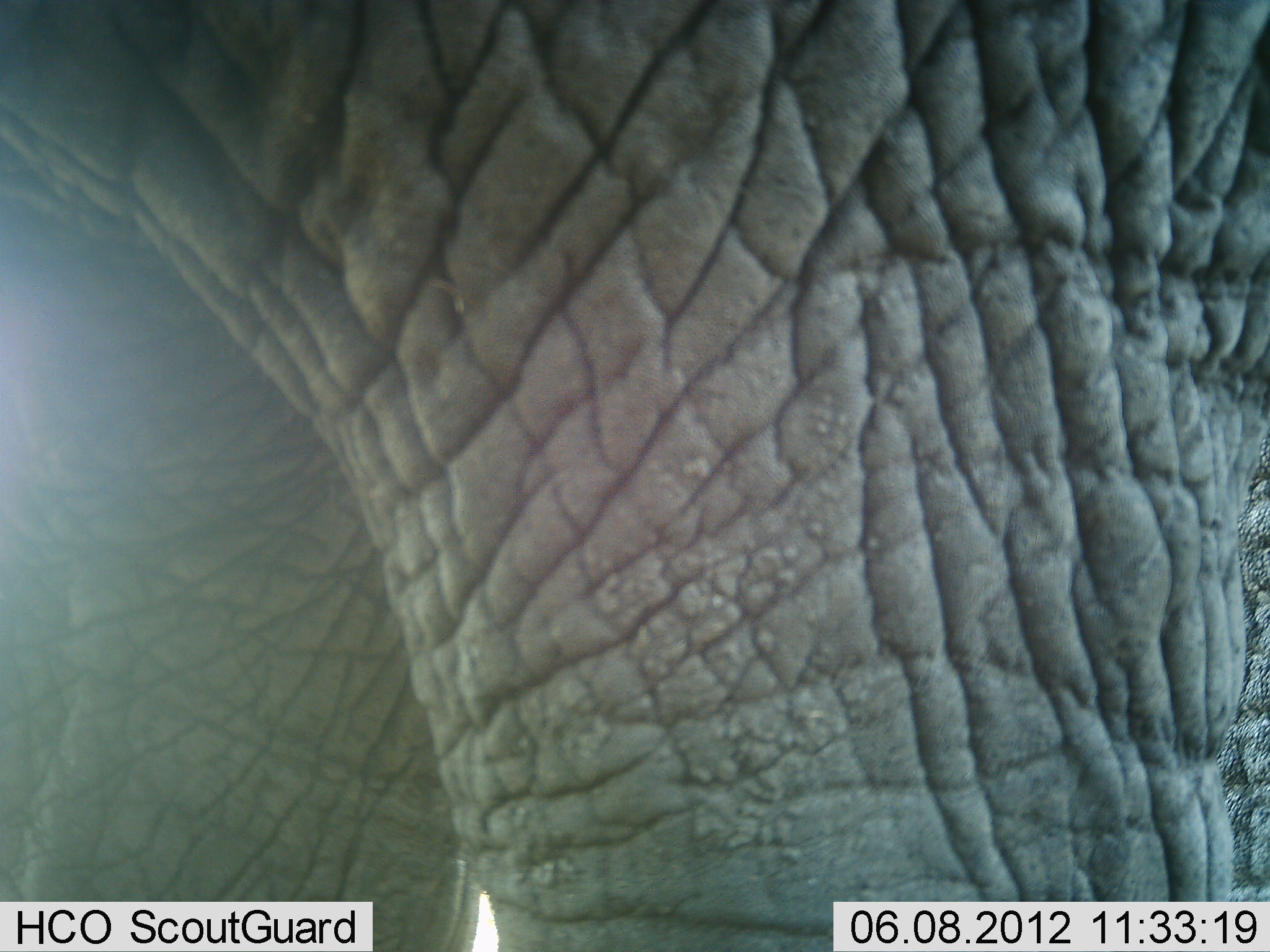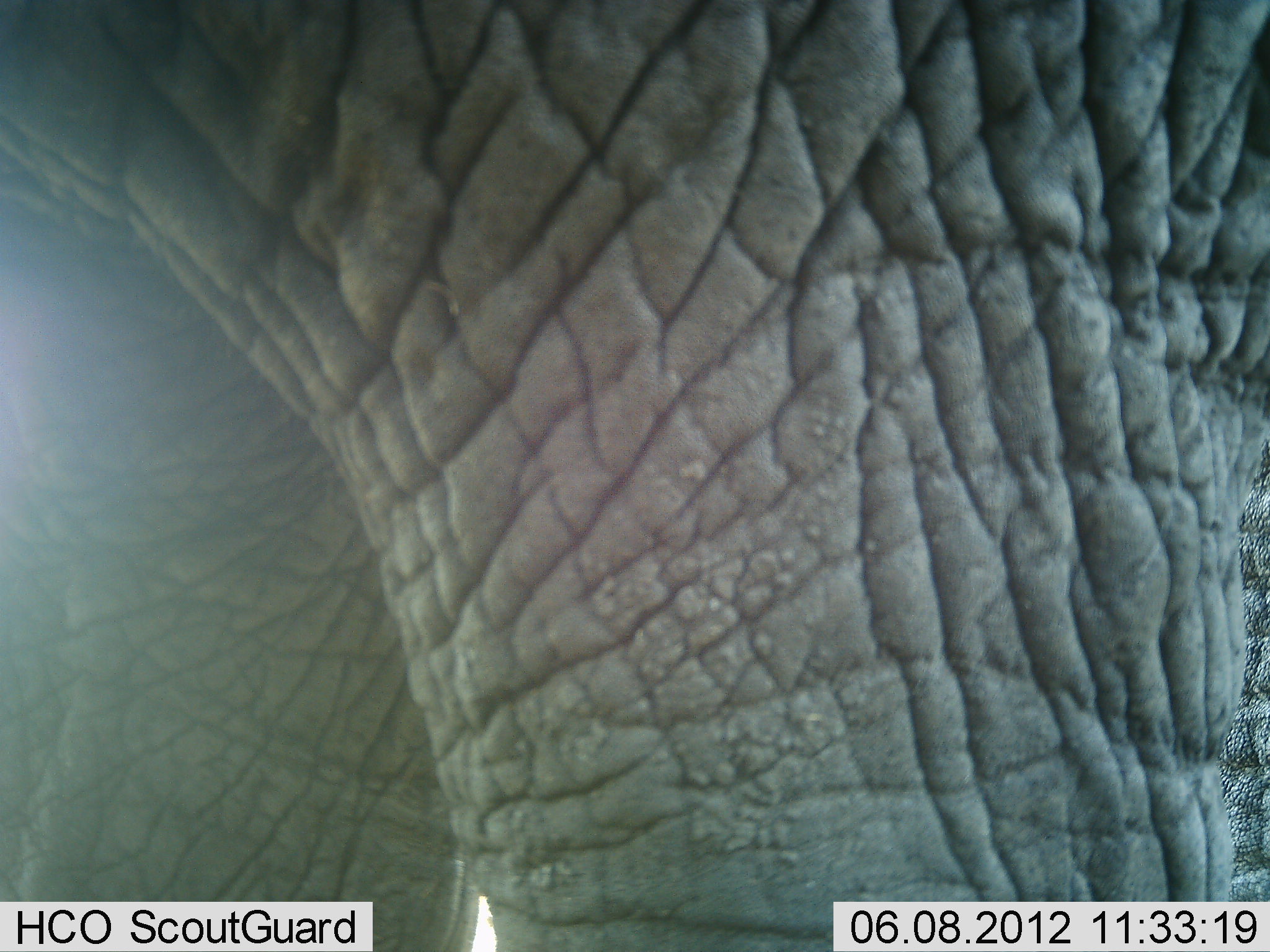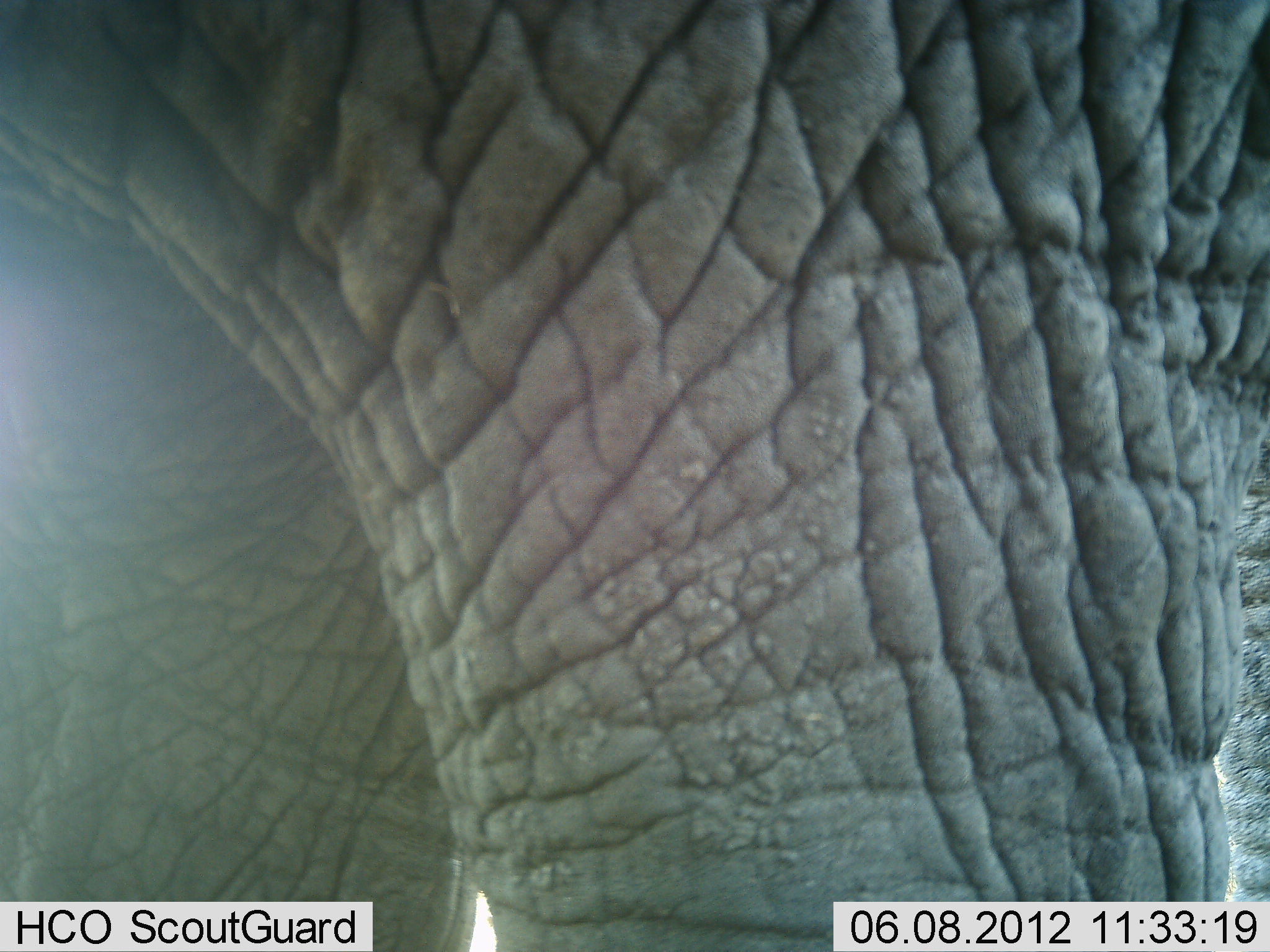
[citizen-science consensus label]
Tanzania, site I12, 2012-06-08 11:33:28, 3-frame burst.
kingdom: Animalia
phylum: Chordata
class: Mammalia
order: Proboscidea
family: Elephantidae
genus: Loxodonta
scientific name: Loxodonta africana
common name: african bush elephant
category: elephant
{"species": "elephant (african bush elephant) (Loxodonta africana)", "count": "1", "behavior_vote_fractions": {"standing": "90%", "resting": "0%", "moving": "10%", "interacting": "0%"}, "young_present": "0%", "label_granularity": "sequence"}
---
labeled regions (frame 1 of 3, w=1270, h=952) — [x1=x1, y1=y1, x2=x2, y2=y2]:
animal: [x1=1, y1=2, x2=1269, y2=952]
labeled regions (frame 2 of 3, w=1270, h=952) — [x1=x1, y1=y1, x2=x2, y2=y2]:
animal: [x1=0, y1=1, x2=1270, y2=952]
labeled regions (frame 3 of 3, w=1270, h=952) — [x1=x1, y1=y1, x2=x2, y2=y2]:
animal: [x1=2, y1=0, x2=1269, y2=951]